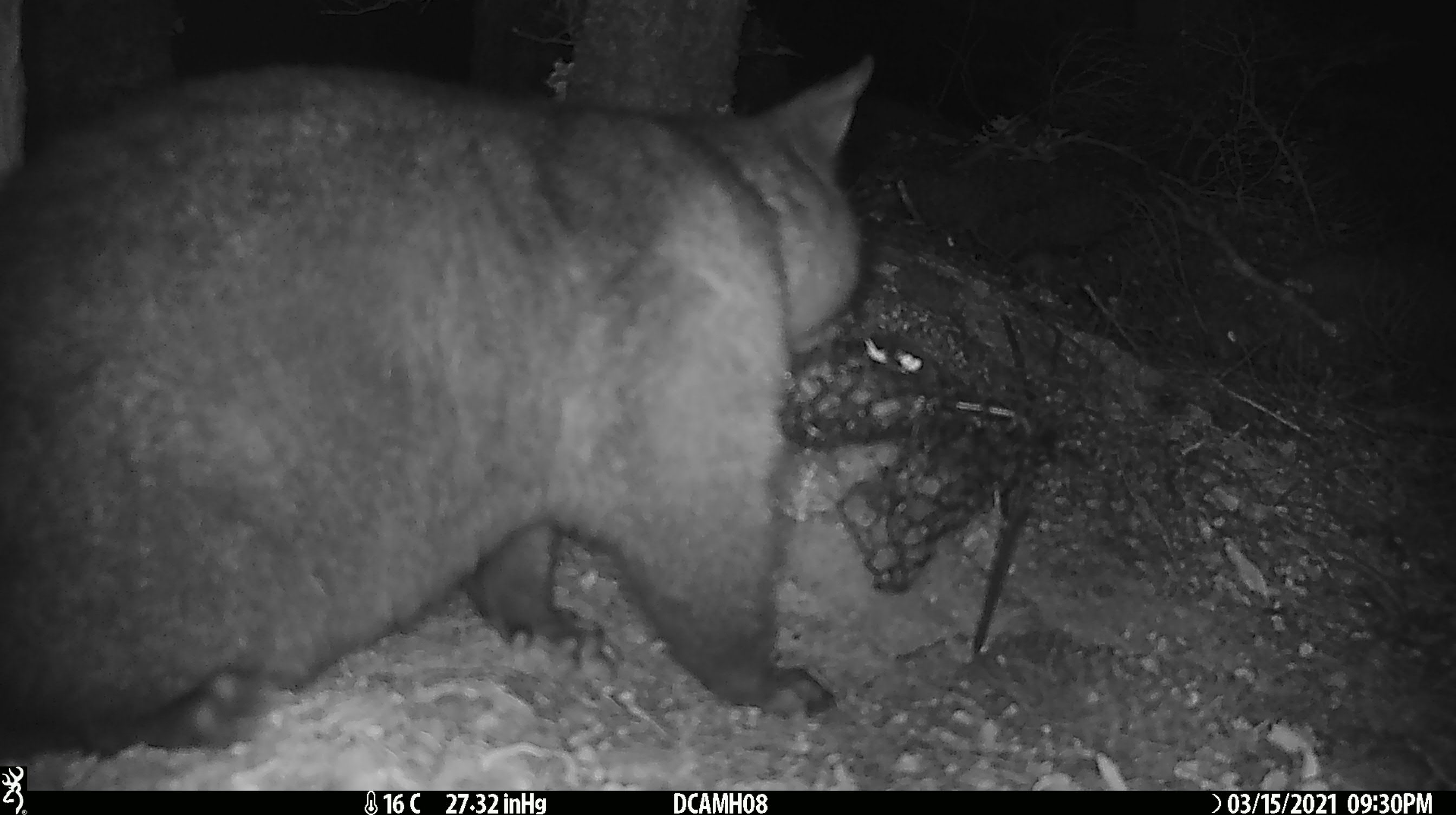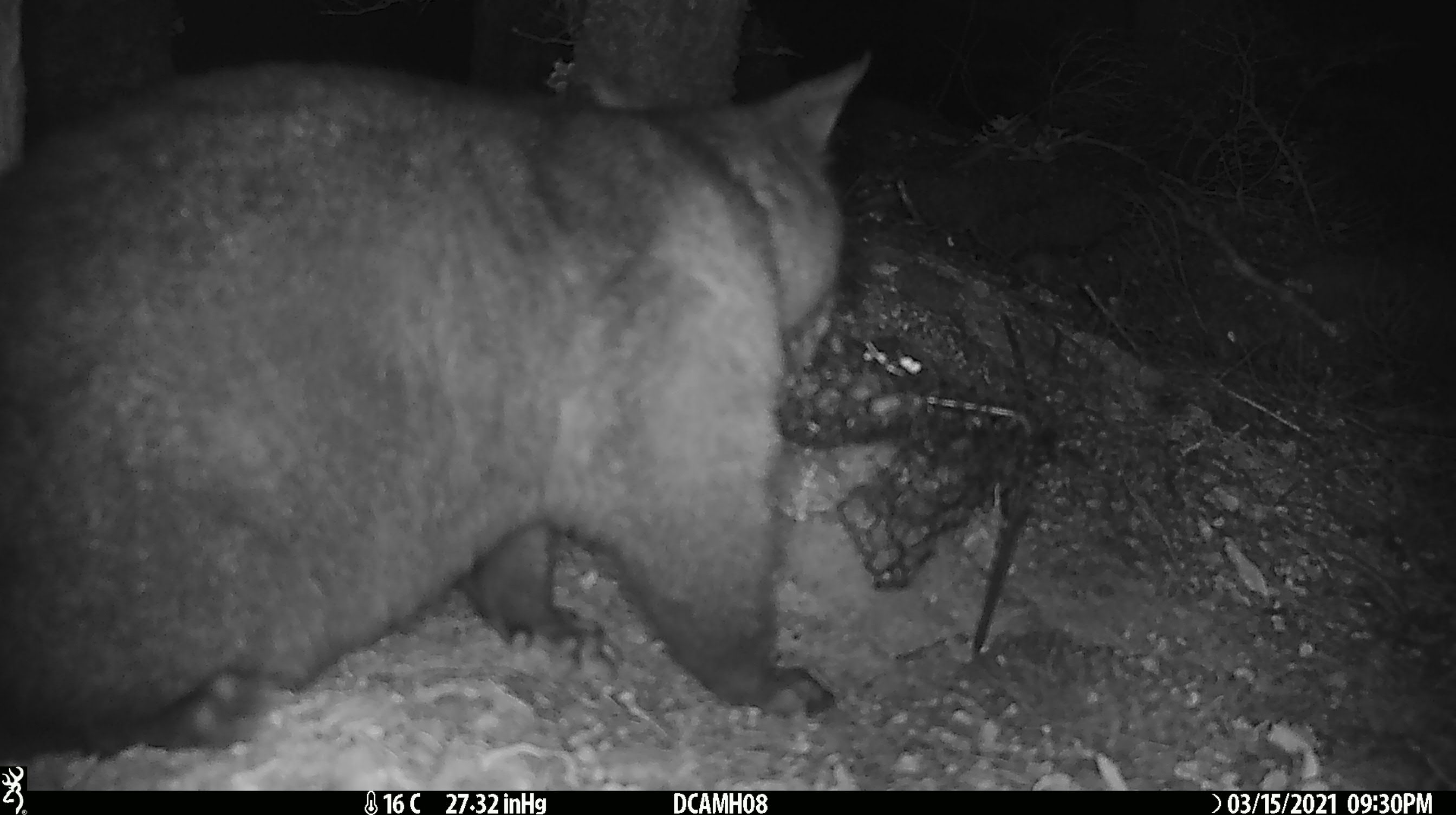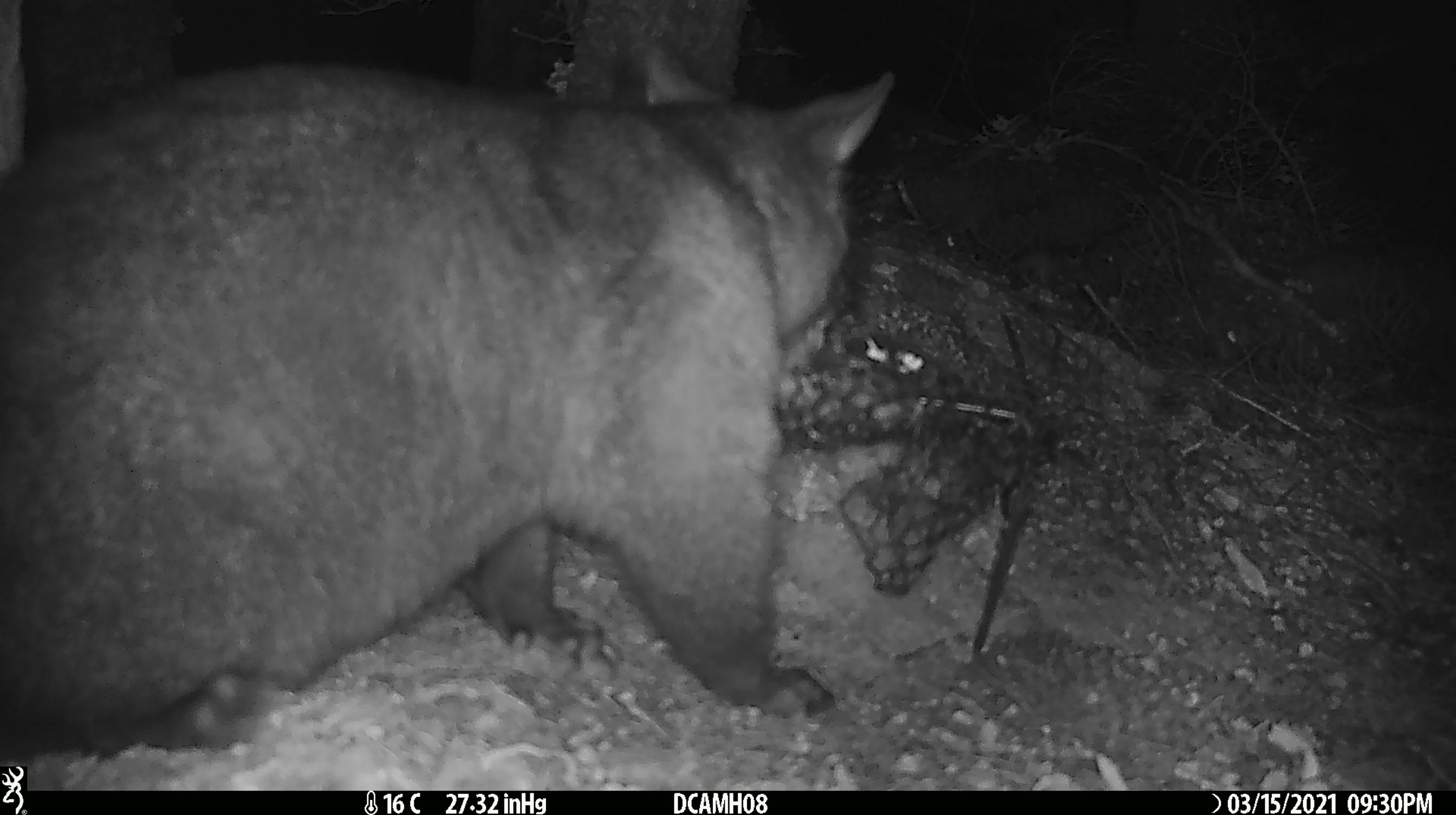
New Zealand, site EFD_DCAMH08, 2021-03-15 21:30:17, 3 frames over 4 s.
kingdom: Animalia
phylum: Chordata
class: Mammalia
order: Diprotodontia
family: Phalangeridae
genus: Trichosurus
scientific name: Trichosurus vulpecula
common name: common brushtail possum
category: possum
Possum (common brushtail possum) (Trichosurus vulpecula).